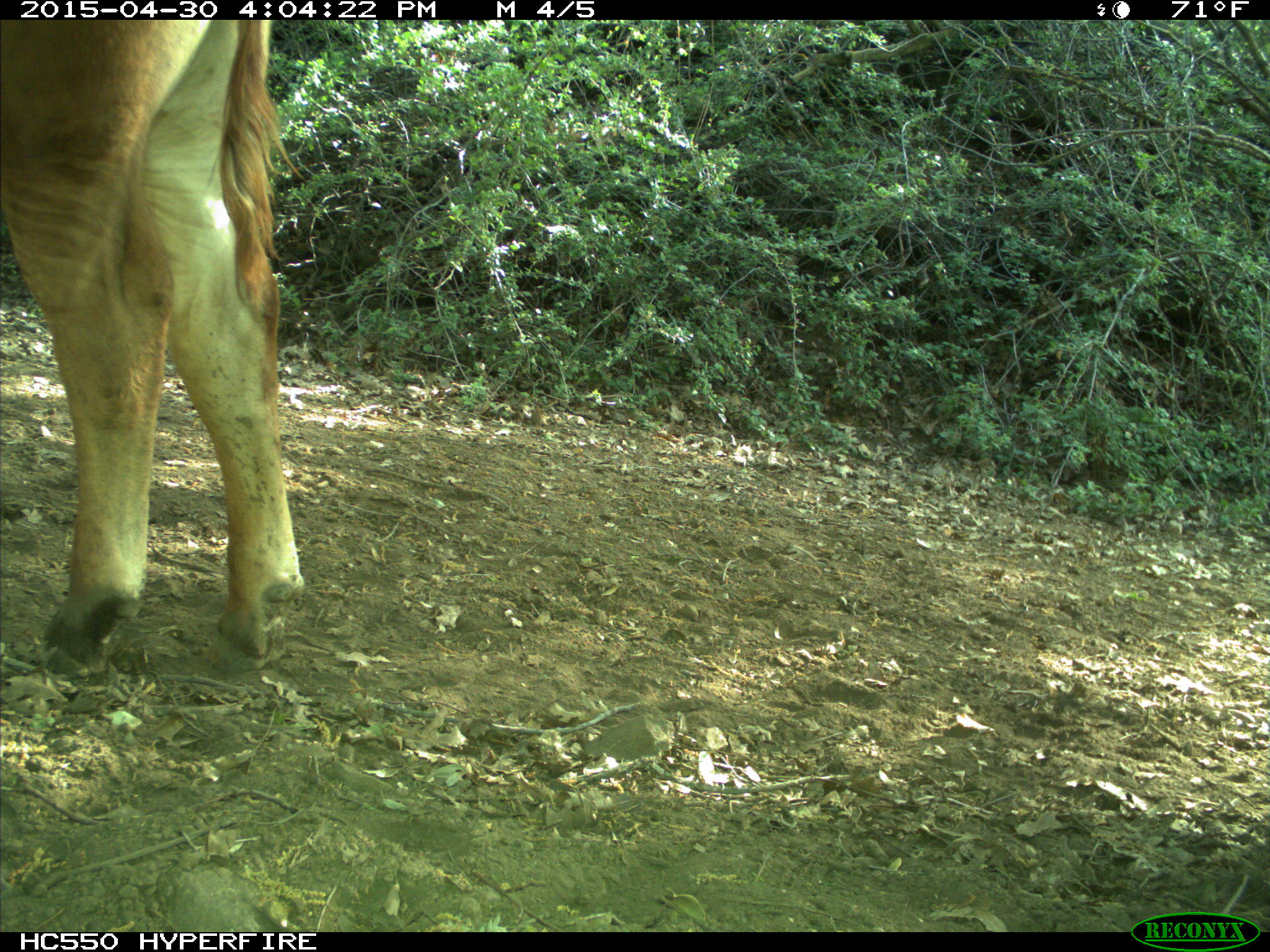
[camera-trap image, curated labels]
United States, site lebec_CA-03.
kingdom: Animalia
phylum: Chordata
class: Mammalia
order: Artiodactyla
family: Bovidae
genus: Bos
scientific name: Bos taurus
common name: domestic cow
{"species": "Bos taurus (domestic cow)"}